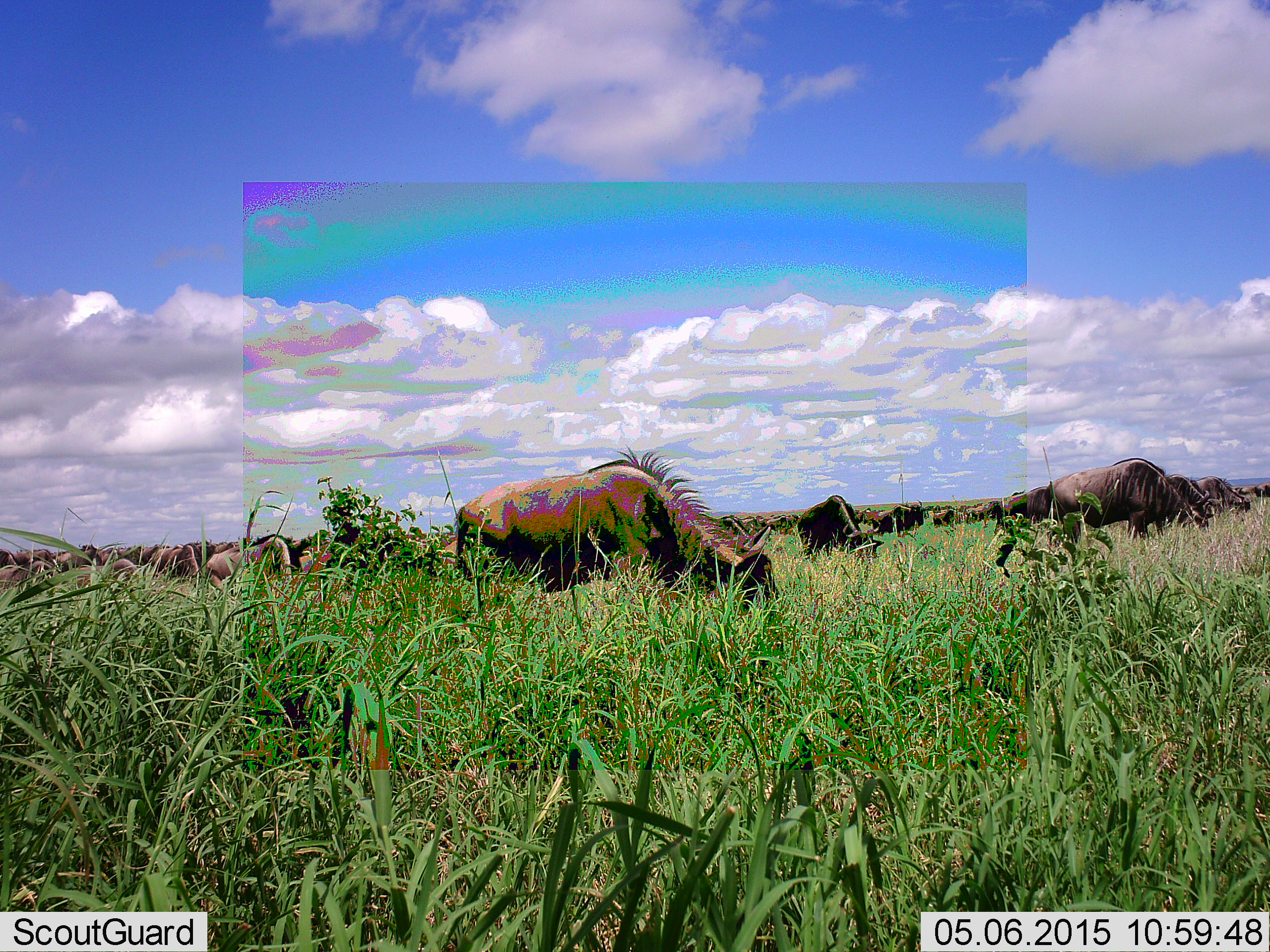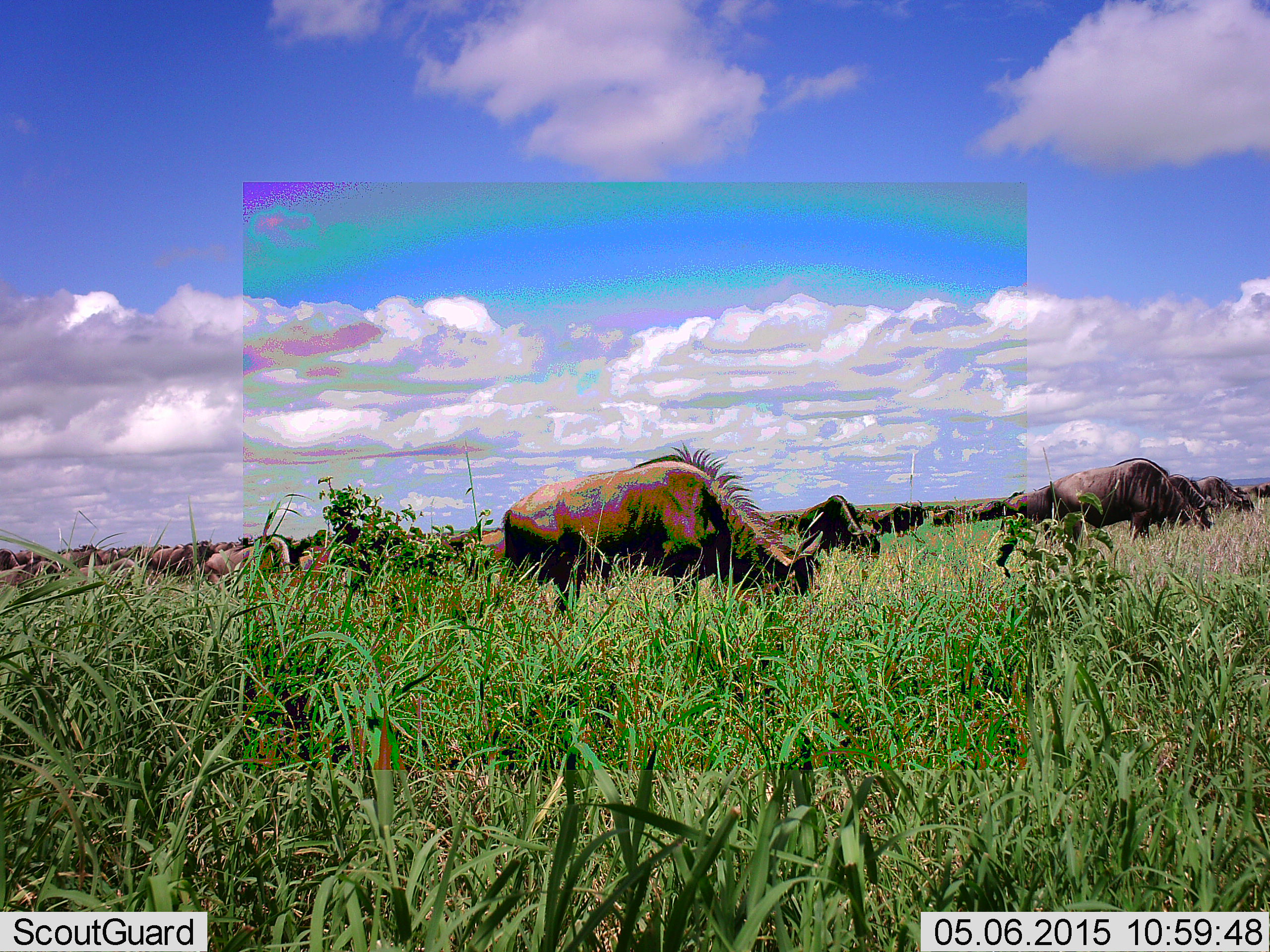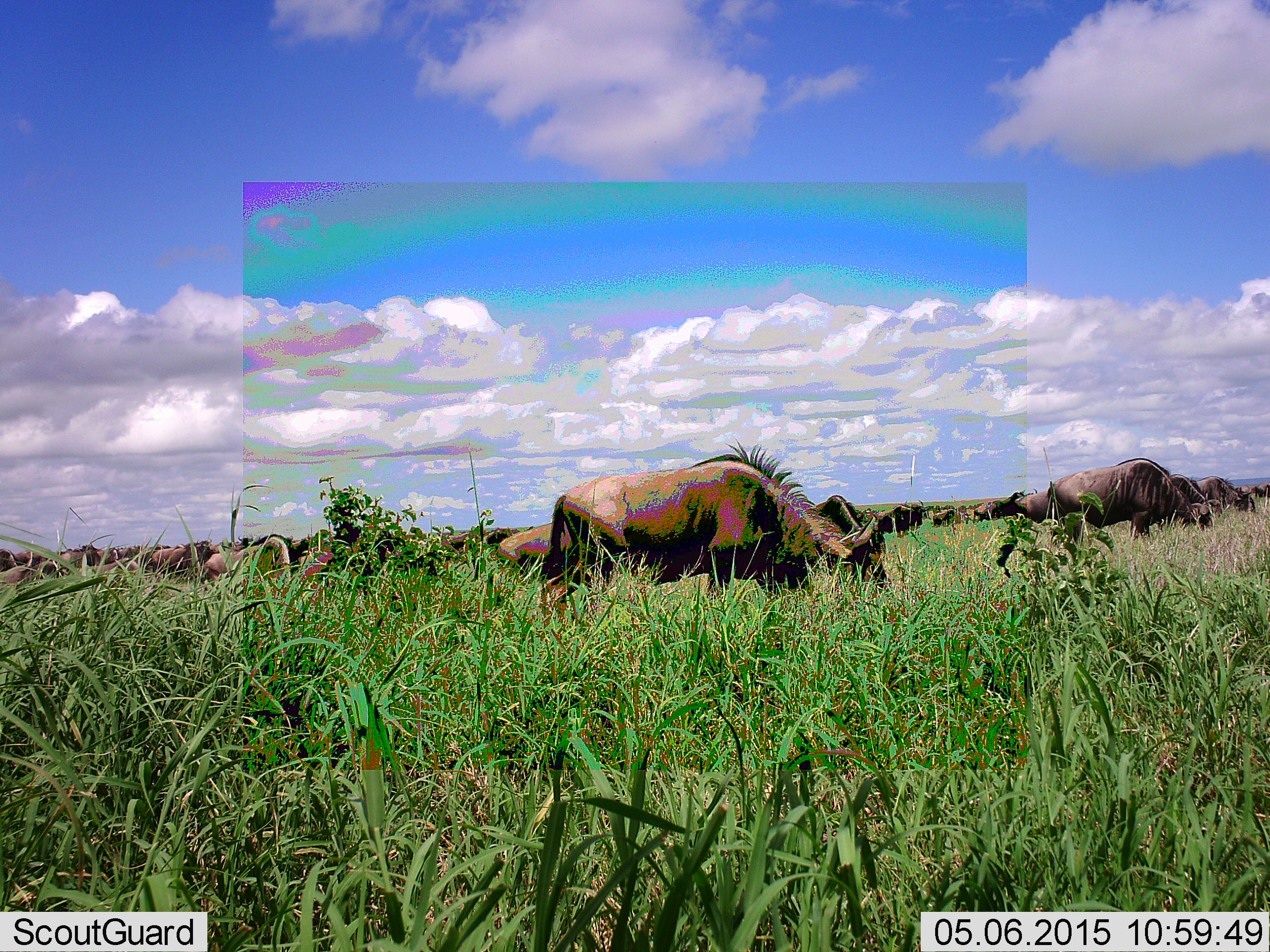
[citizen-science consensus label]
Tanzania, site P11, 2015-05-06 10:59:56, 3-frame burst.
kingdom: Animalia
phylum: Chordata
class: Mammalia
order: Artiodactyla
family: Bovidae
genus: Connochaetes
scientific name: Connochaetes taurinus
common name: blue wildebeest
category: wildebeest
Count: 11-50.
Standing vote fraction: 50%.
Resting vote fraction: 10%.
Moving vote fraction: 40%.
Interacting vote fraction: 0%.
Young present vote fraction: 0%.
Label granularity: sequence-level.